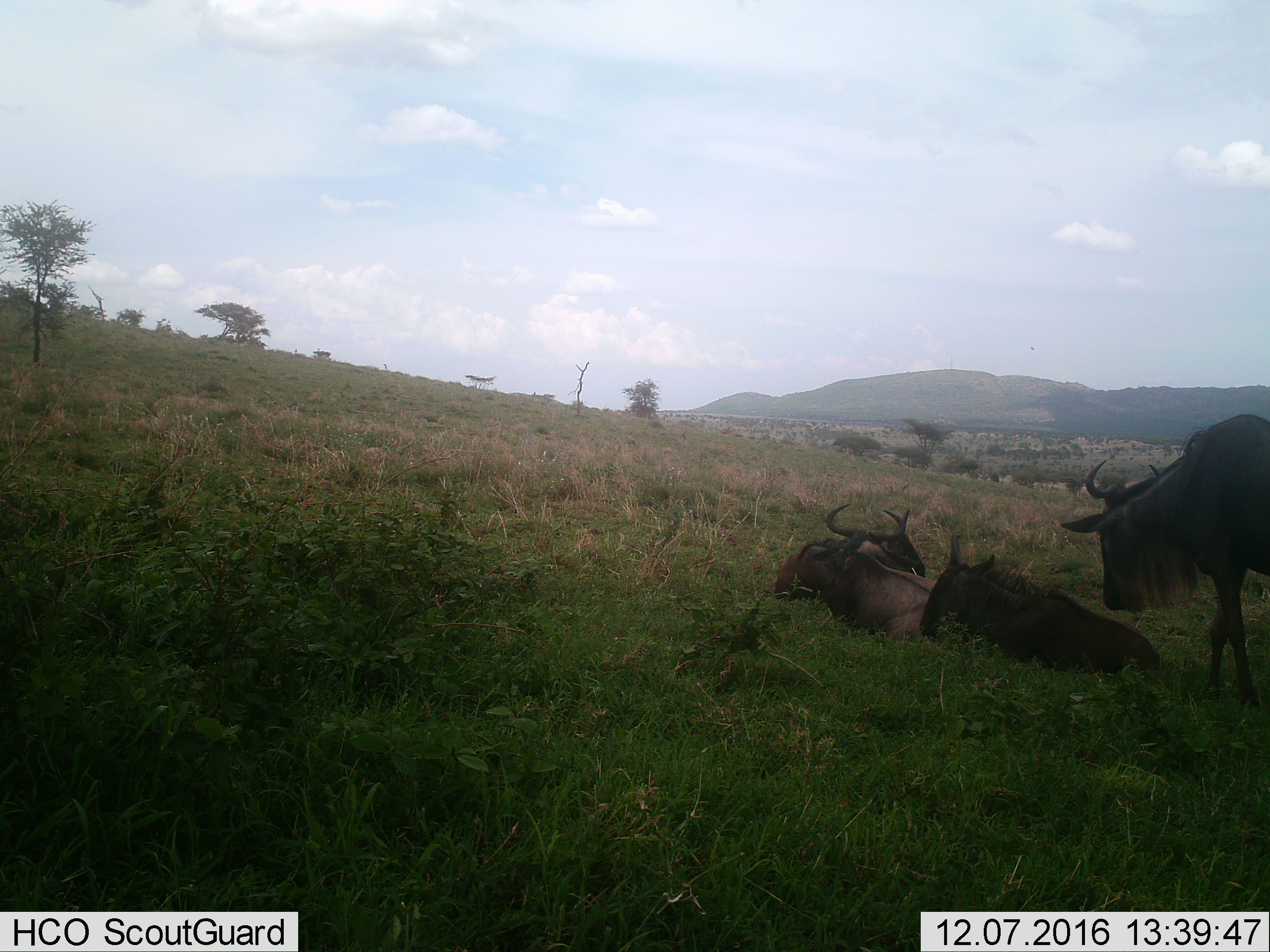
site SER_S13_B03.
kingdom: Animalia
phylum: Chordata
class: Mammalia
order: Artiodactyla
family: Bovidae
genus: Connochaetes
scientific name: Connochaetes taurinus taurinus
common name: blue wildebeest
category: wildebeestblue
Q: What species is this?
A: Wildebeestblue (blue wildebeest) (Connochaetes taurinus taurinus).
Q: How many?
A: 3.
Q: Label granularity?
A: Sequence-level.